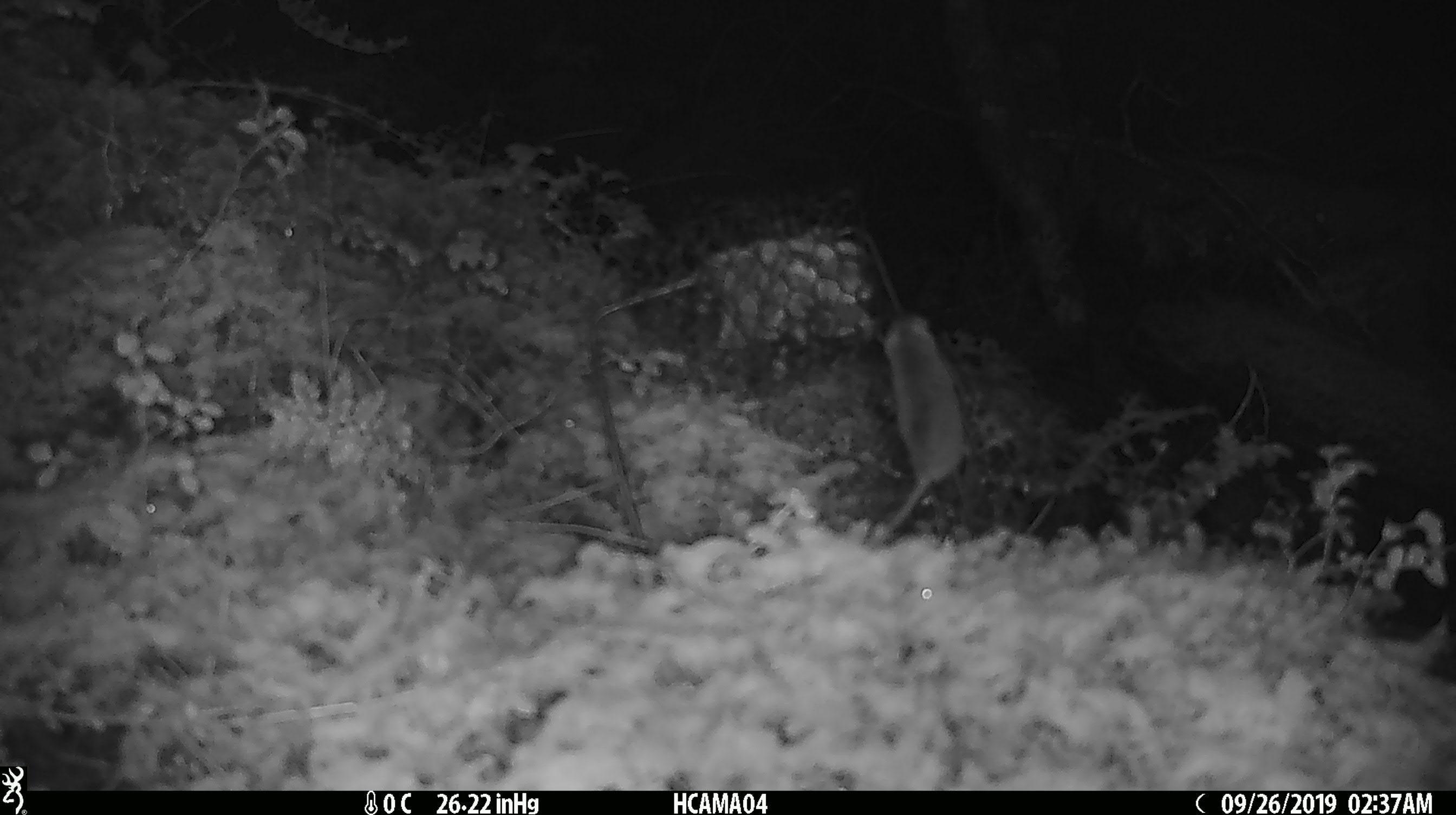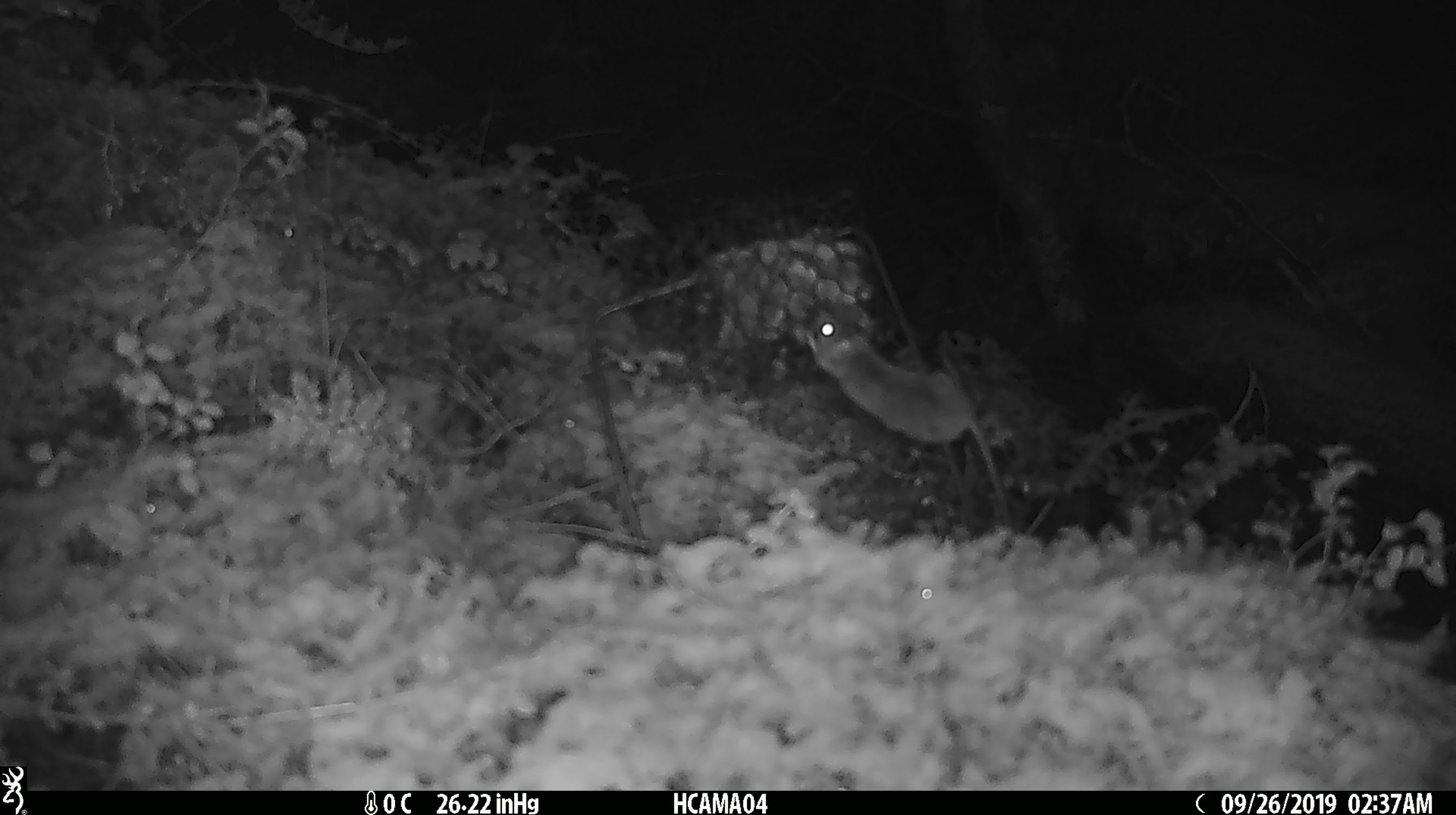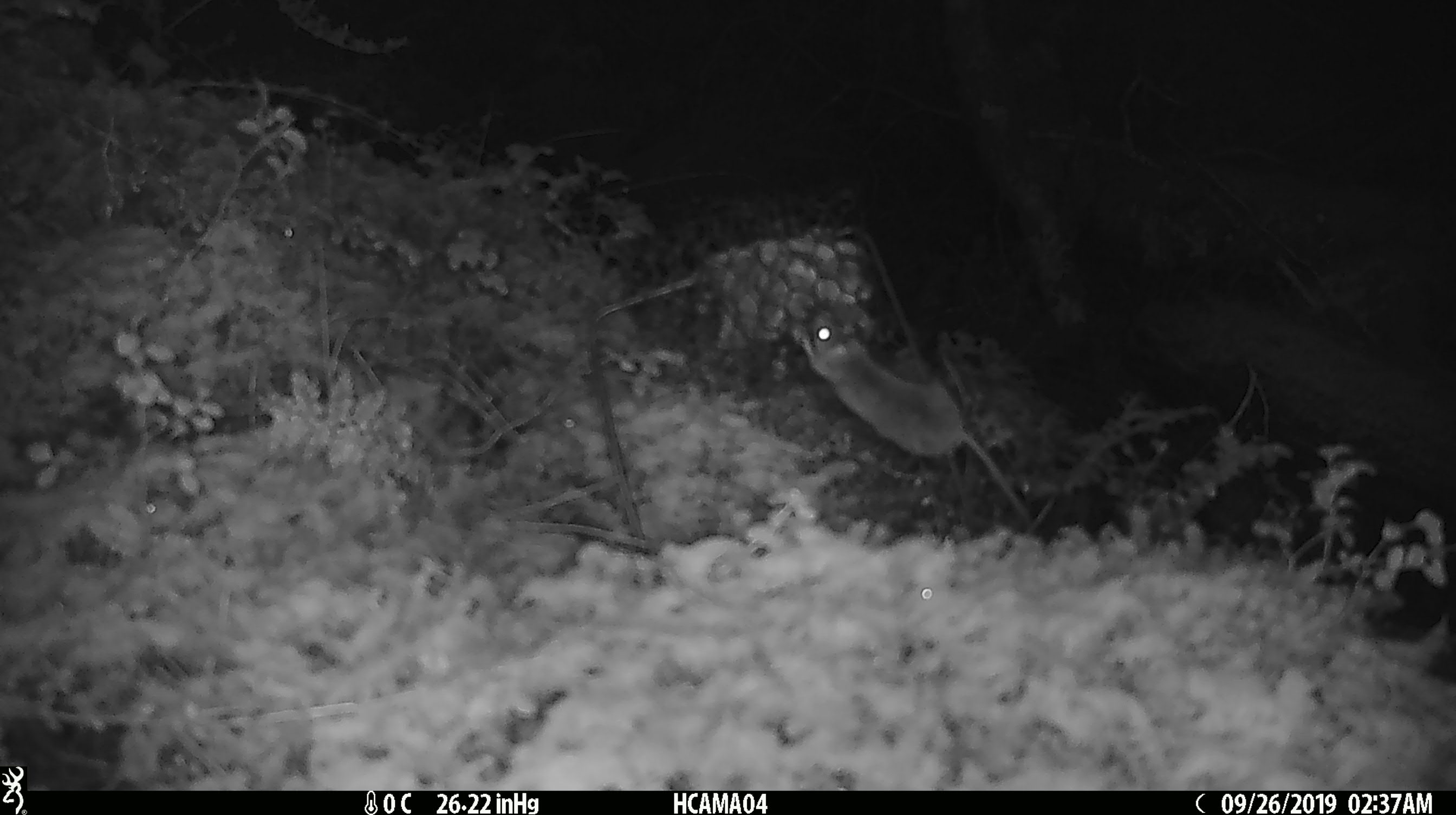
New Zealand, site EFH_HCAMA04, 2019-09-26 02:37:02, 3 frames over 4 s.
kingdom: Animalia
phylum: Chordata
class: Mammalia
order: Rodentia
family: Muridae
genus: Mus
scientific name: Mus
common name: mouse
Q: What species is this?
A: Mouse (Mus).